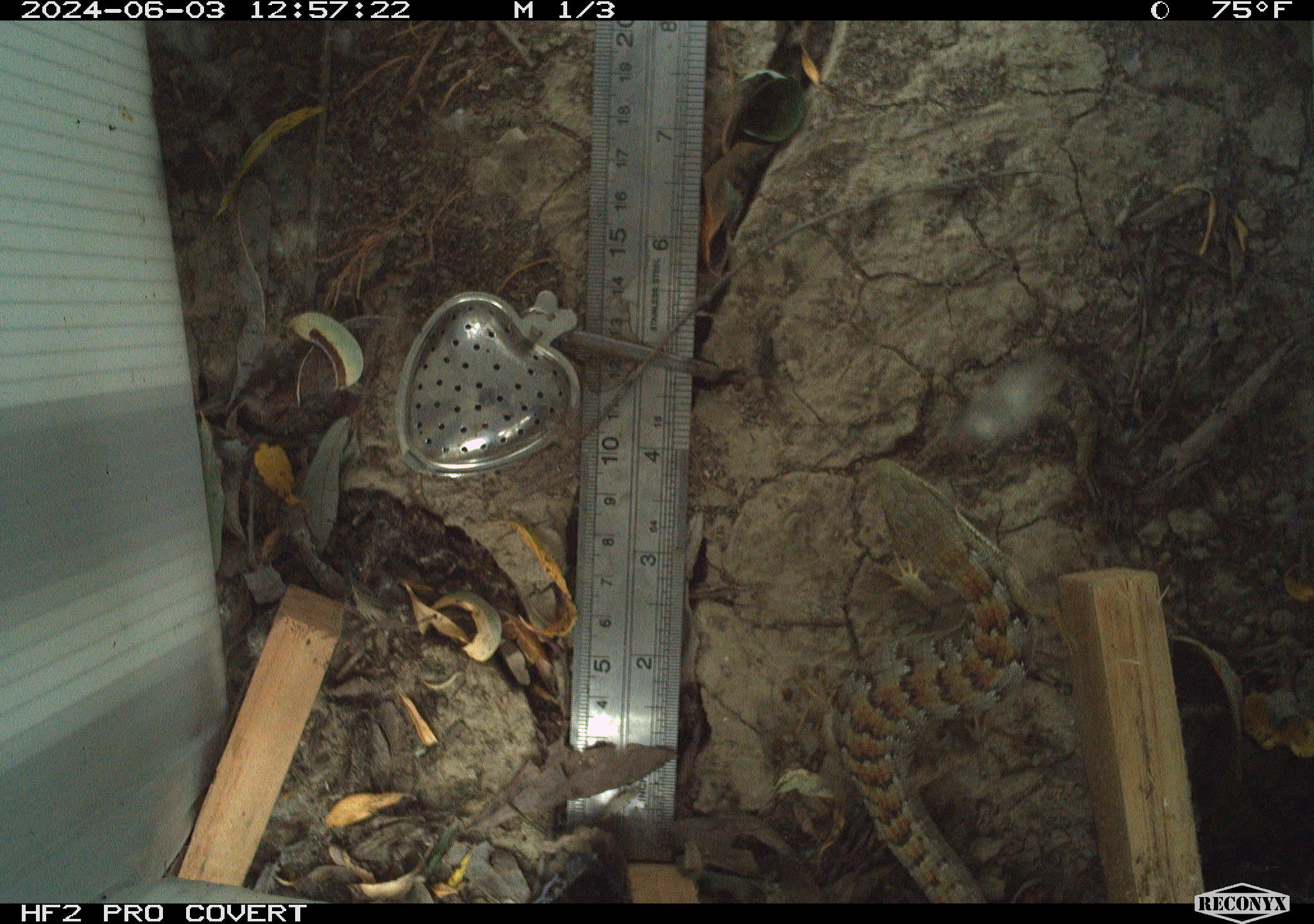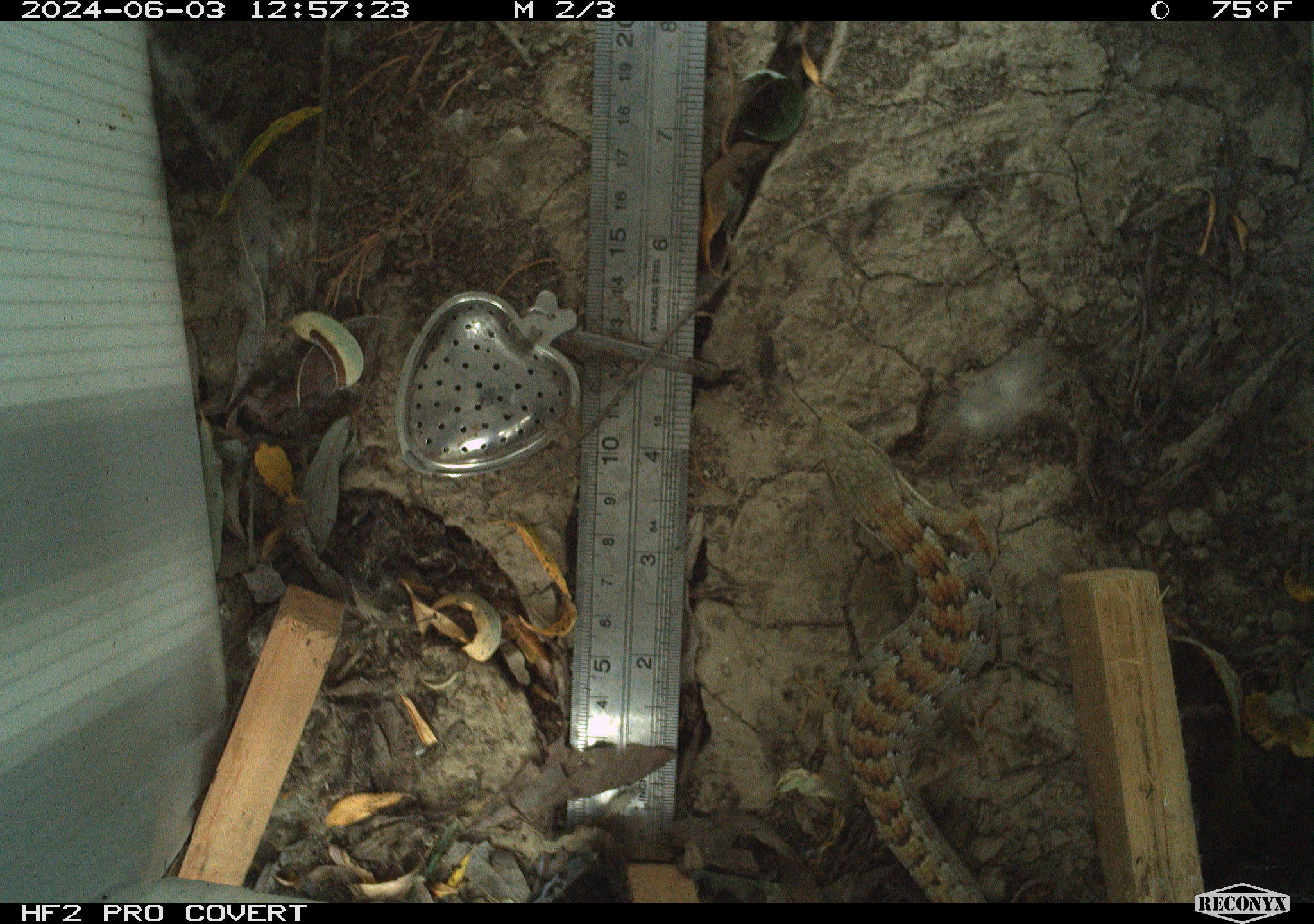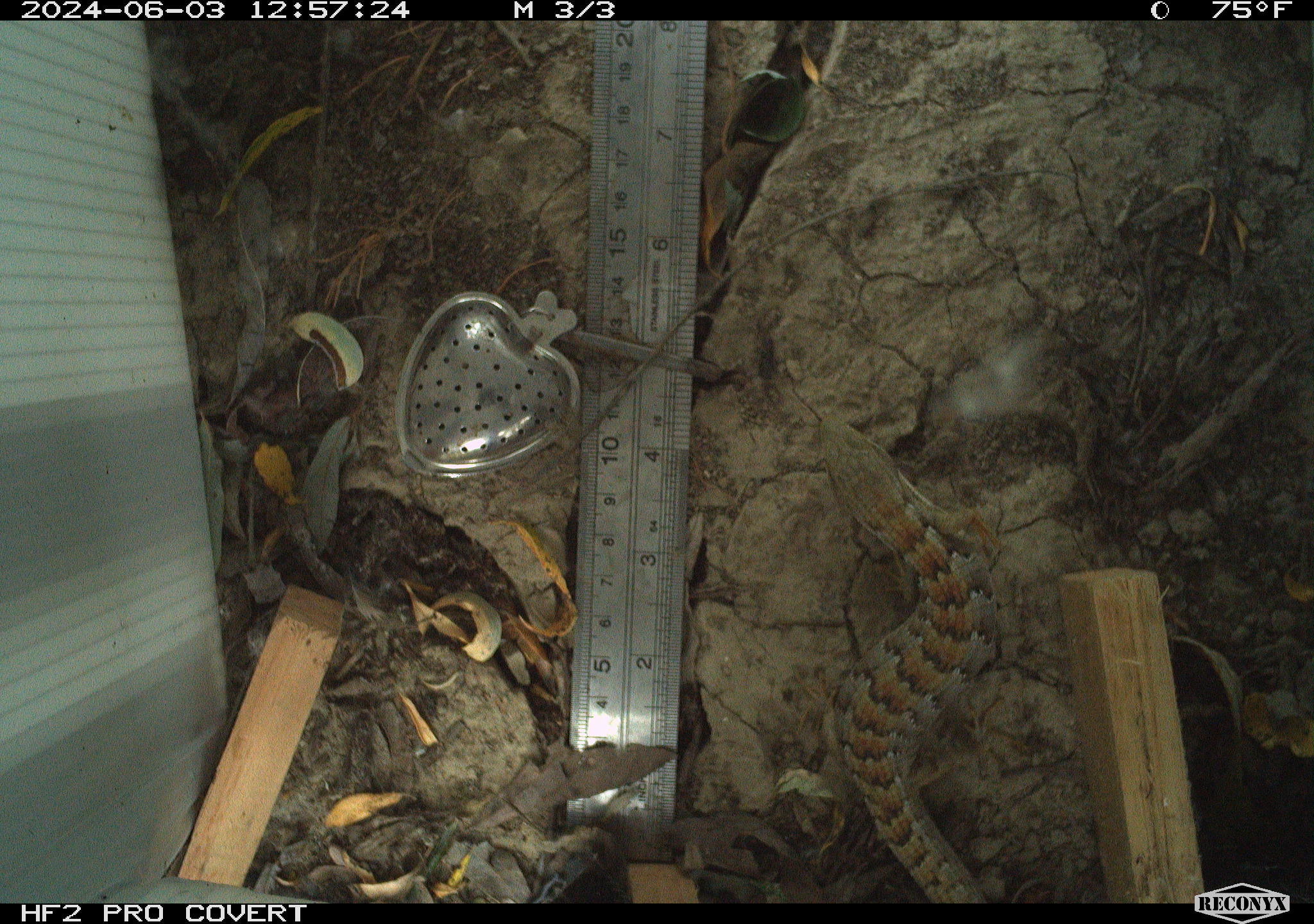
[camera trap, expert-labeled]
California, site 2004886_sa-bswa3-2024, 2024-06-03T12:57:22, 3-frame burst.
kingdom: Animalia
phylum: Chordata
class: Reptilia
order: Squamata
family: Anguidae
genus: Elgaria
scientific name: Elgaria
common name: alligator lizards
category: elgaria species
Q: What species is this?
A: Elgaria species (alligator lizards) (Elgaria).